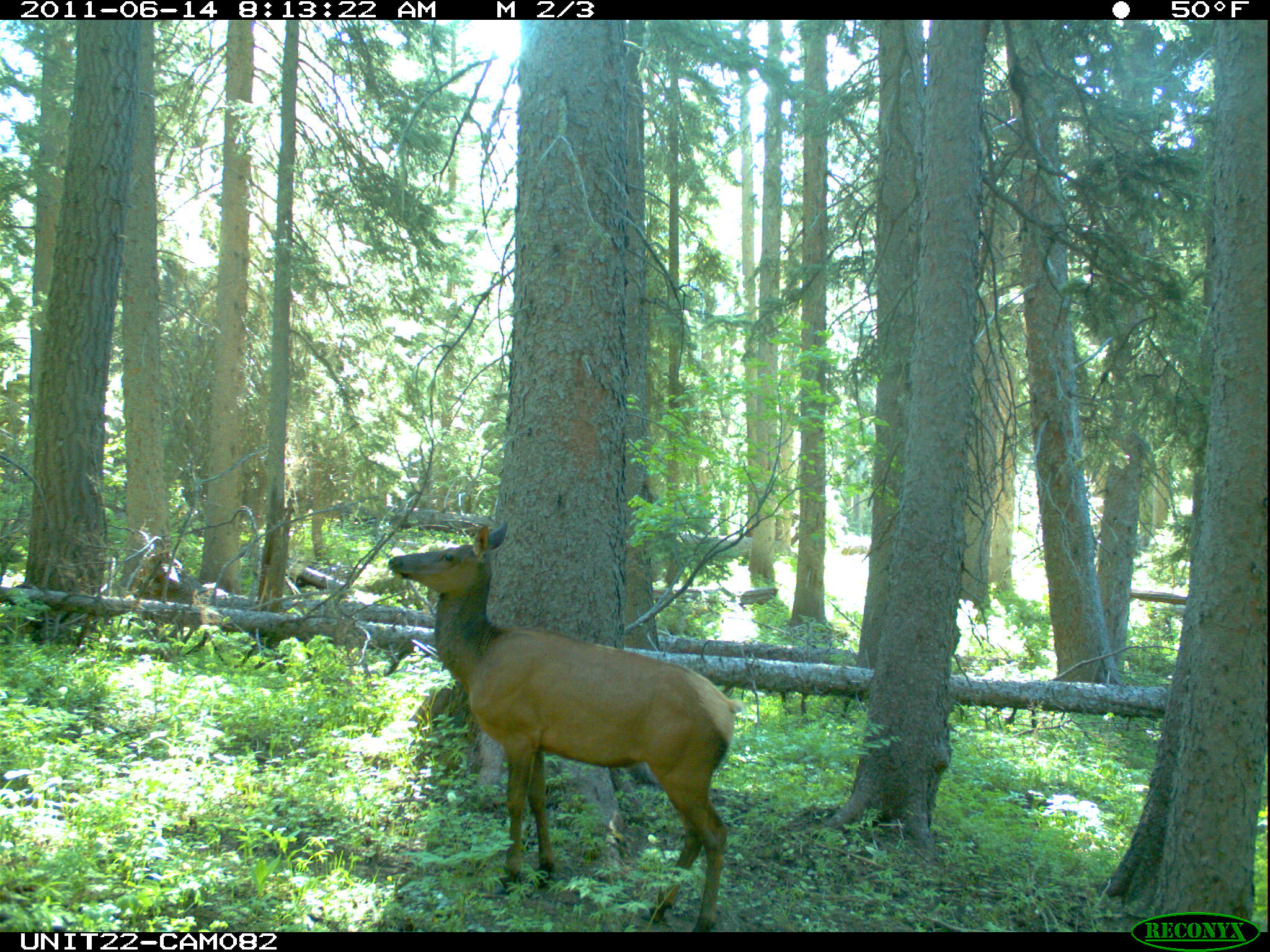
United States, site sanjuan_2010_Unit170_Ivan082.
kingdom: Animalia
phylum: Chordata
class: Mammalia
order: Artiodactyla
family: Cervidae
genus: Cervus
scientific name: Cervus elaphus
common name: red deer